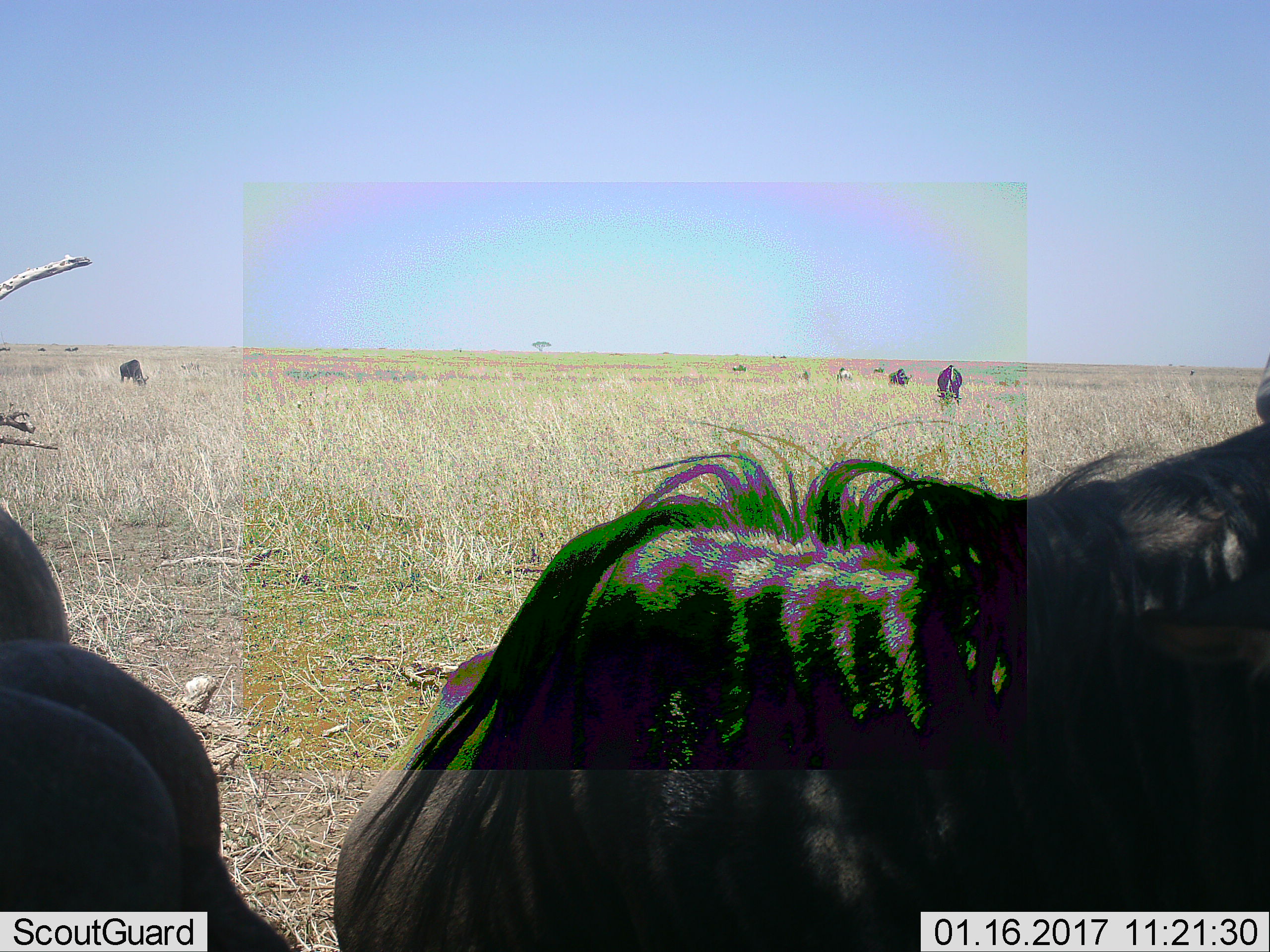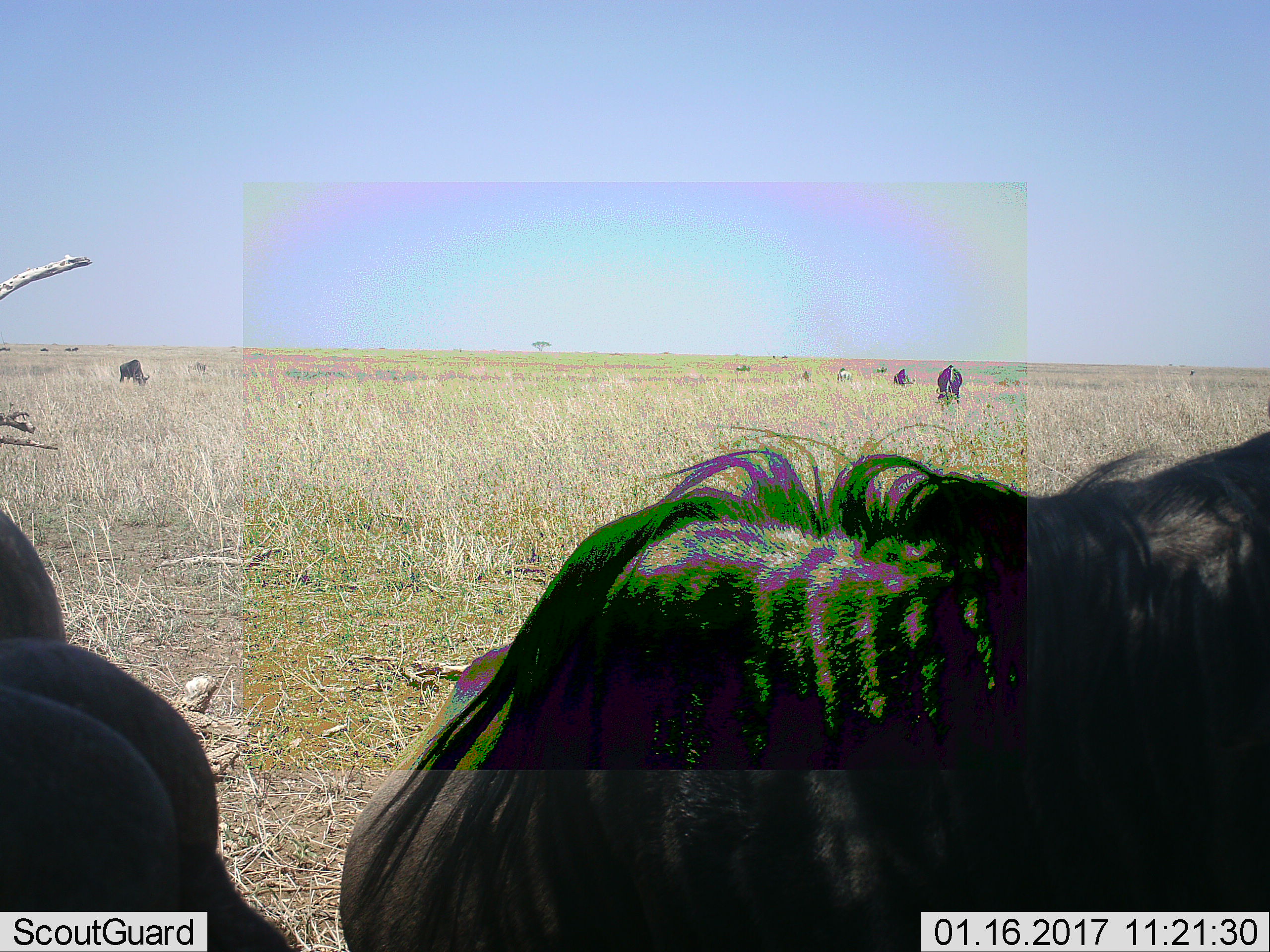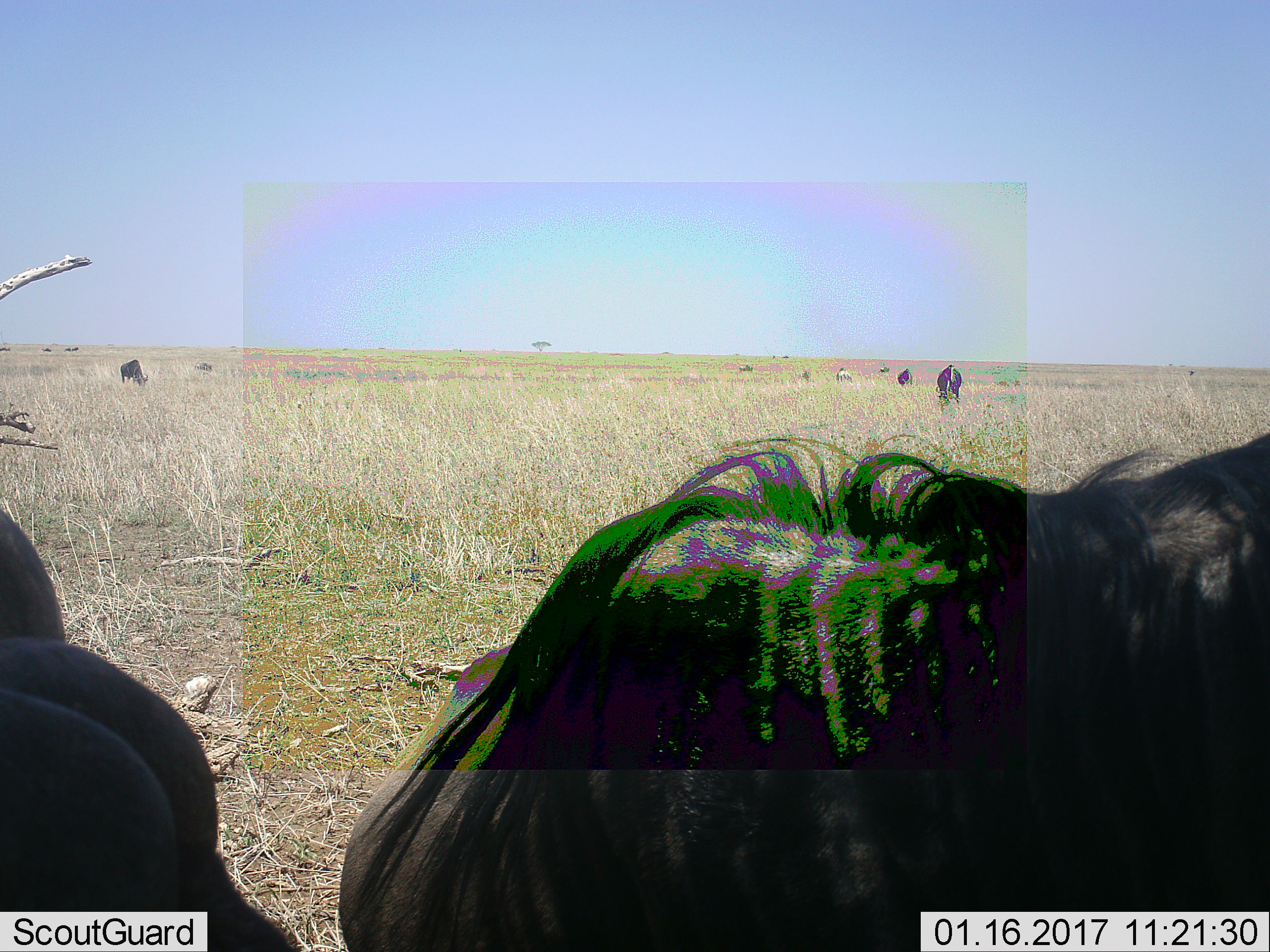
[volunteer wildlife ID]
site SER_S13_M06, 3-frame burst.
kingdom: Animalia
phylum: Chordata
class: Mammalia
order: Artiodactyla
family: Bovidae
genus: Connochaetes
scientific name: Connochaetes taurinus taurinus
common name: blue wildebeest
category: wildebeestblue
Wildebeestblue (blue wildebeest) (Connochaetes taurinus taurinus), count 11-50. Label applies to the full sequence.